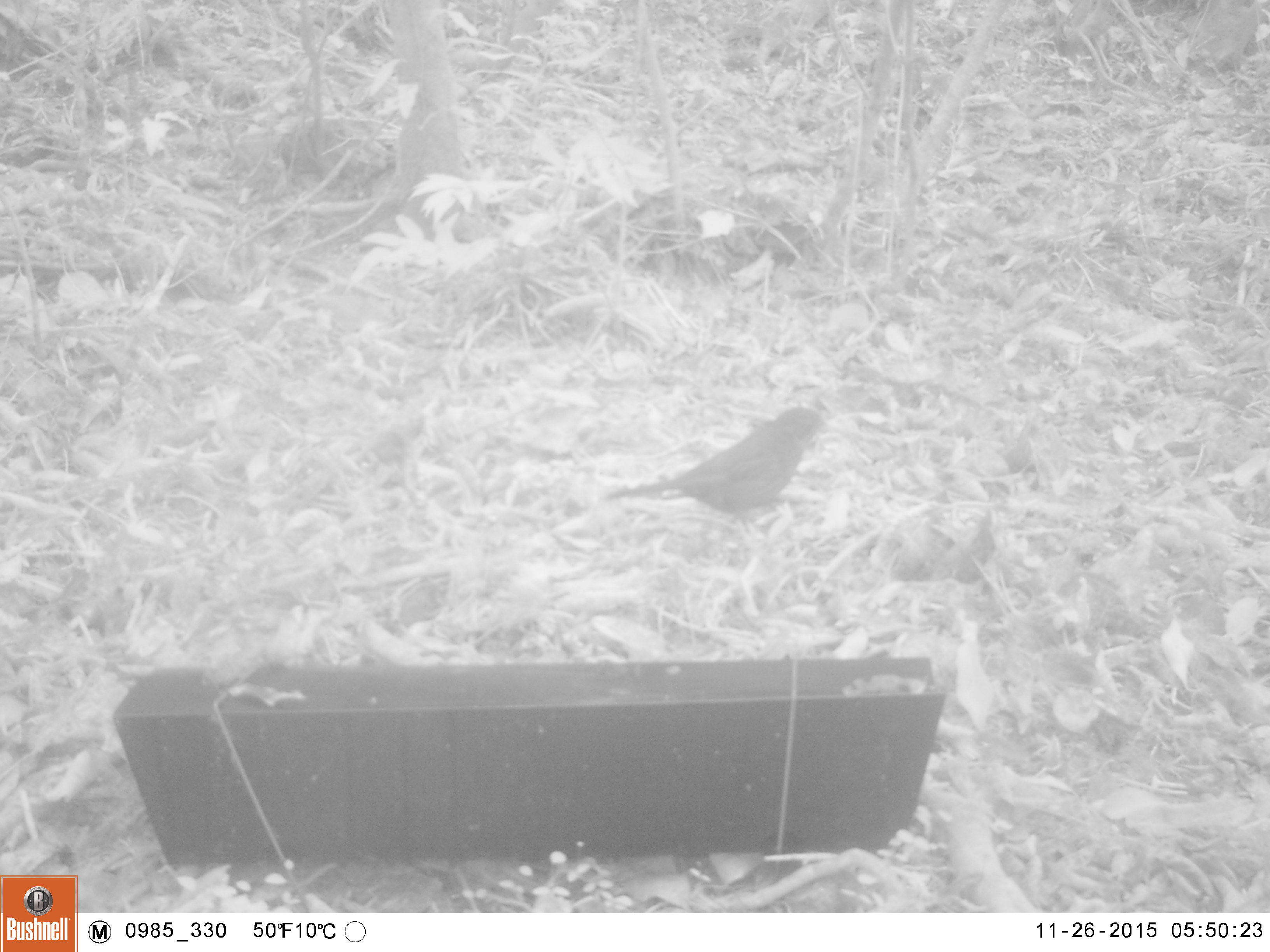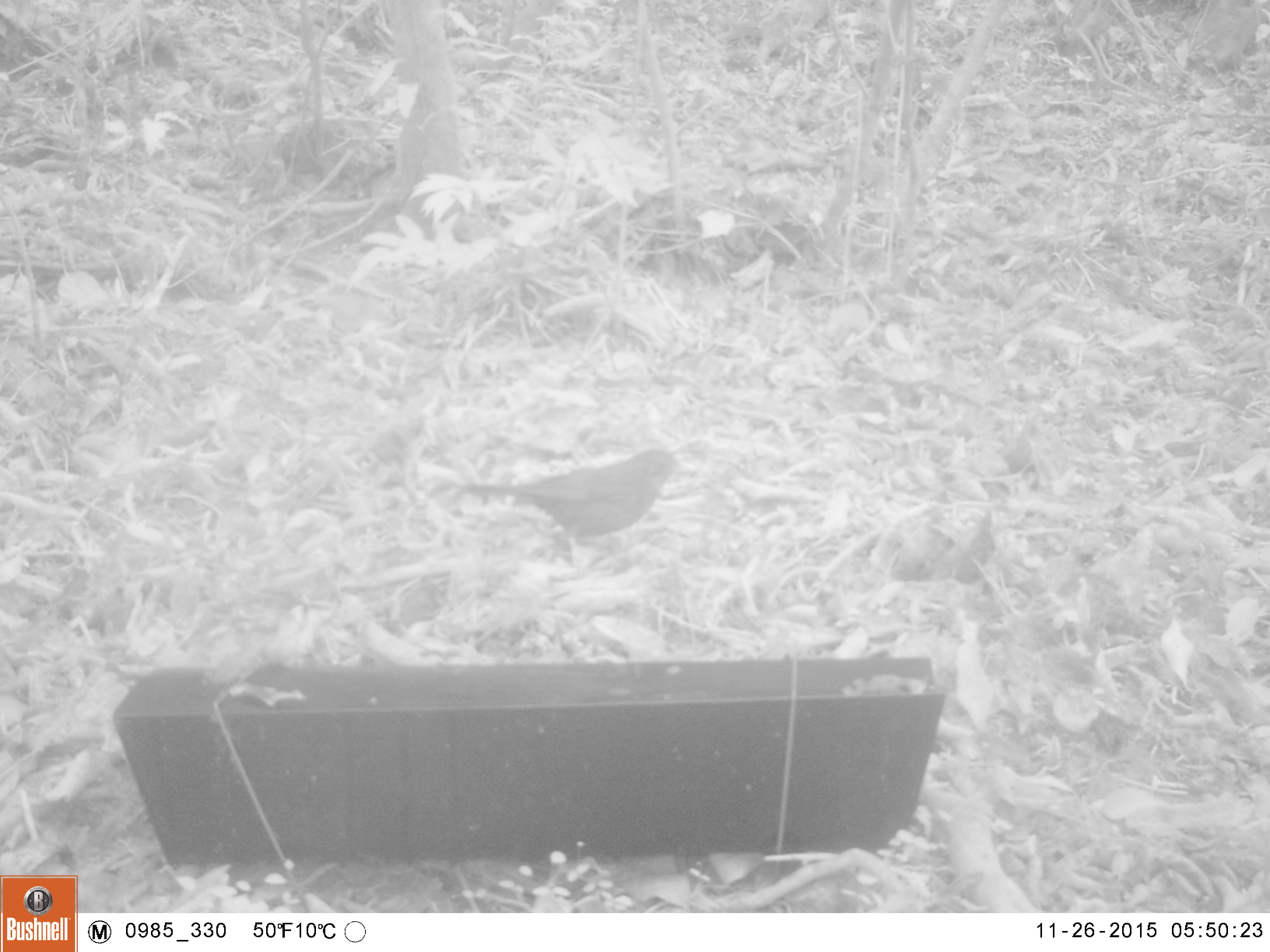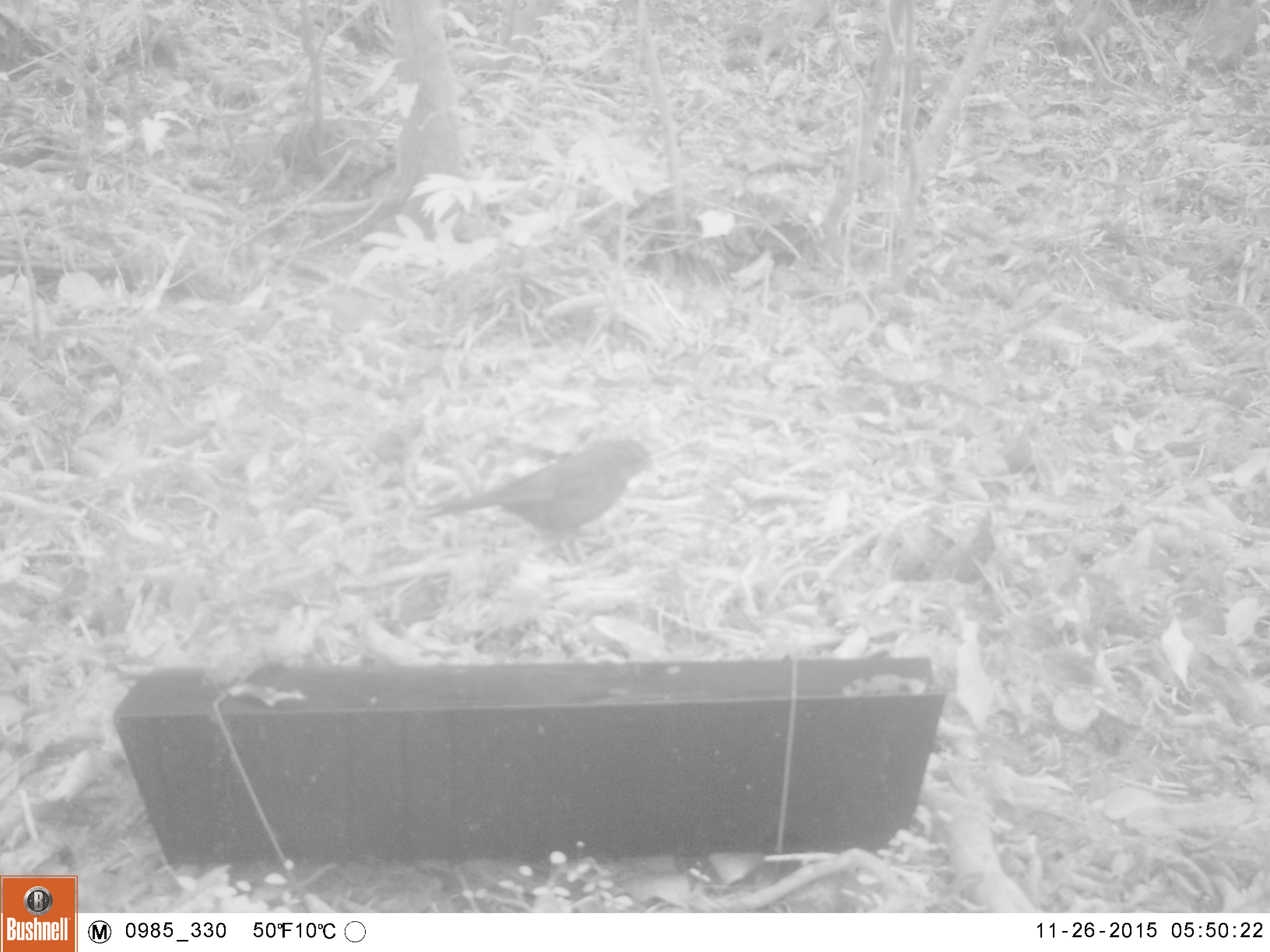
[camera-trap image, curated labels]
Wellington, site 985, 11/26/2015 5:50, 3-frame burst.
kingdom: Animalia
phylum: Chordata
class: Aves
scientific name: Aves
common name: bird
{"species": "bird (Aves)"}